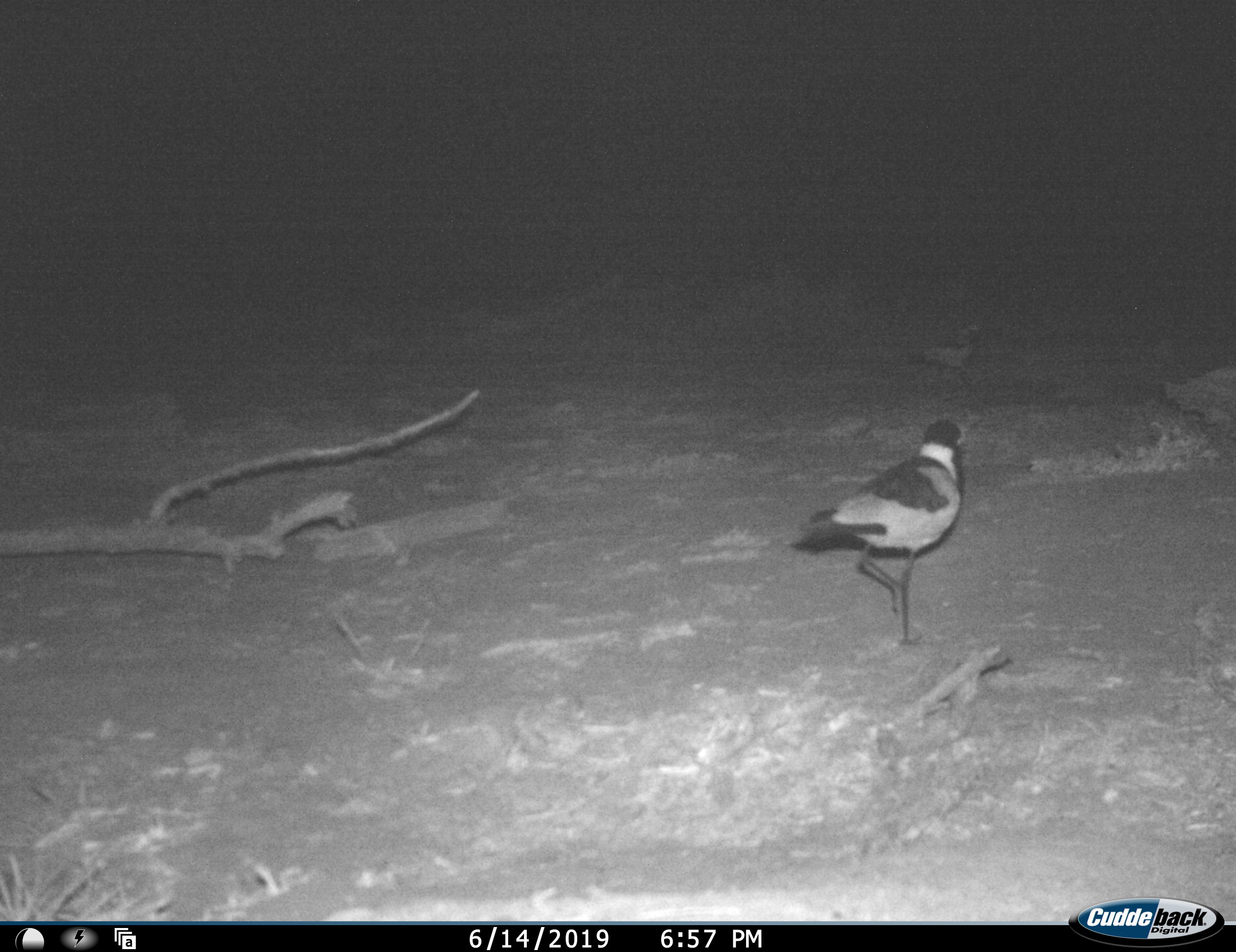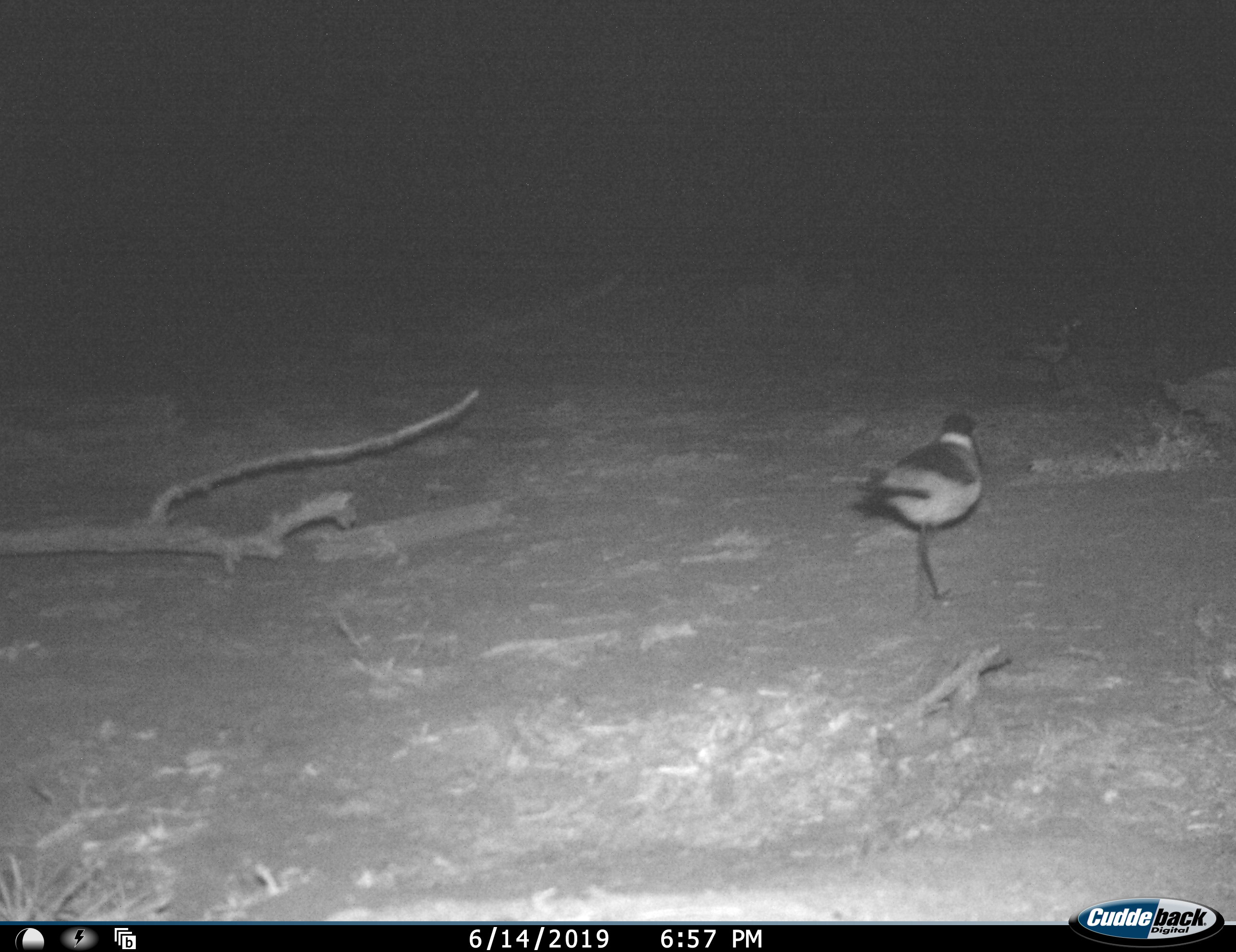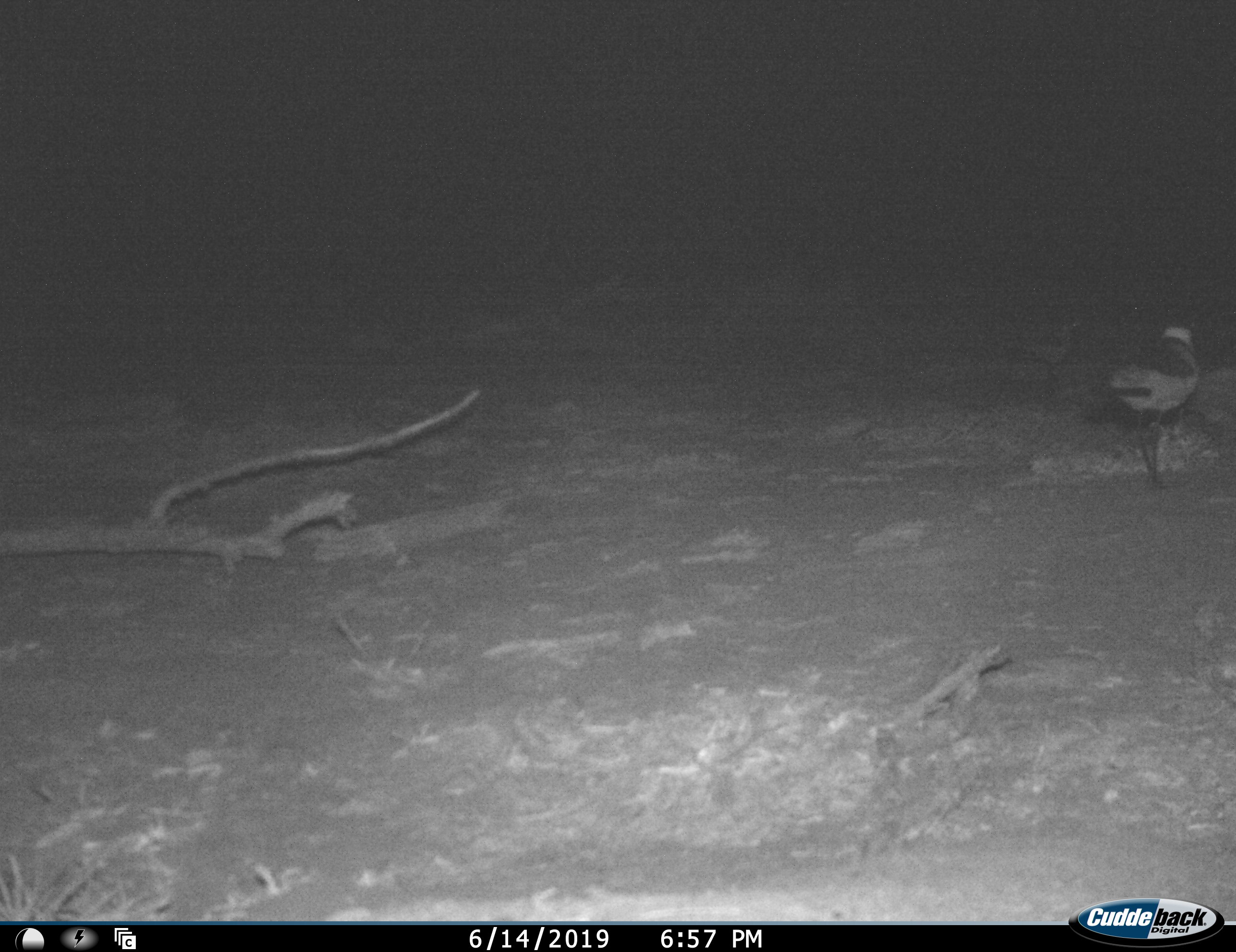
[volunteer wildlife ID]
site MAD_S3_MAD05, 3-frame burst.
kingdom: Animalia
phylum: Chordata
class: Aves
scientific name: Aves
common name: bird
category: birdother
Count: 1.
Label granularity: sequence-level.